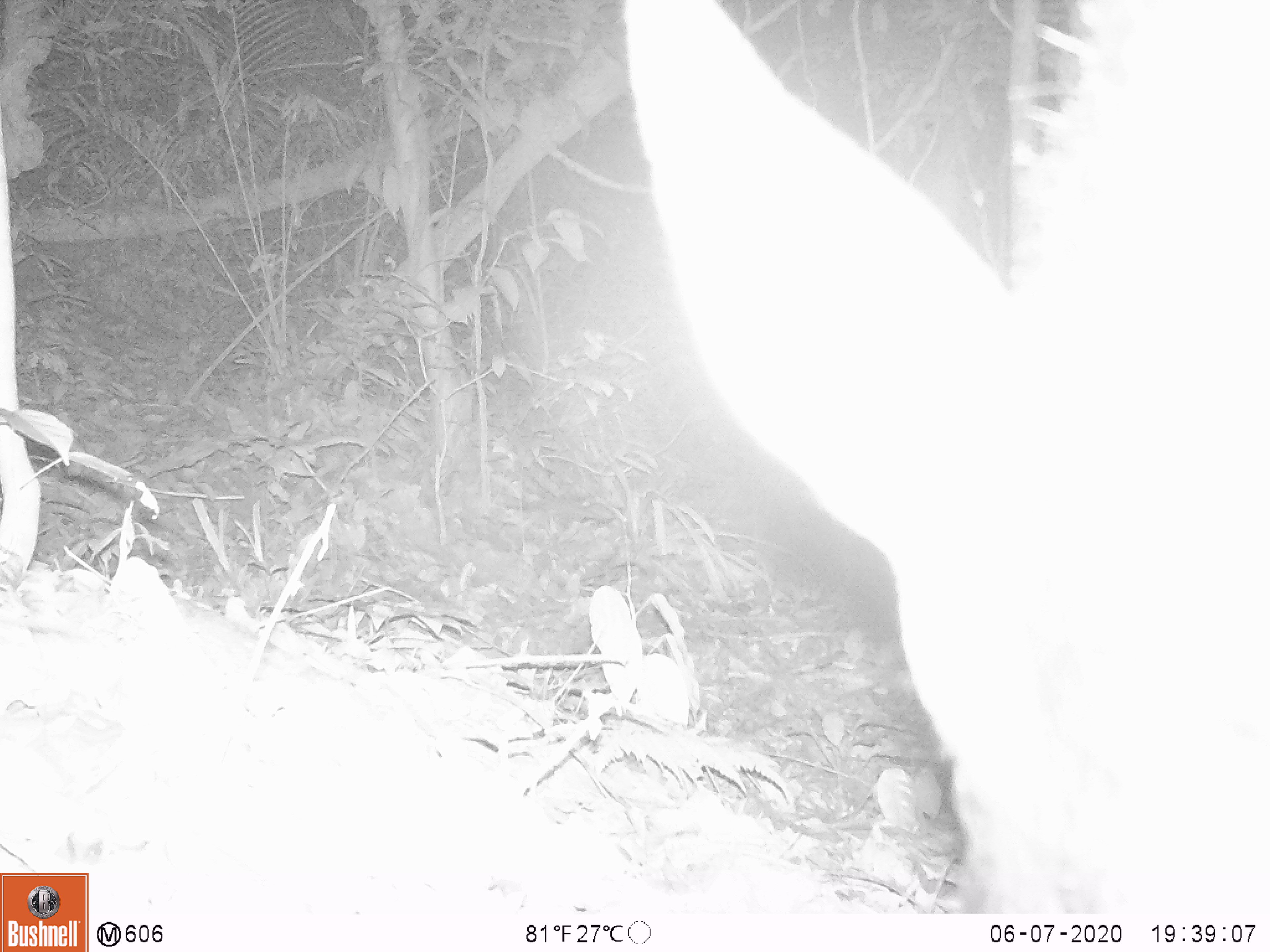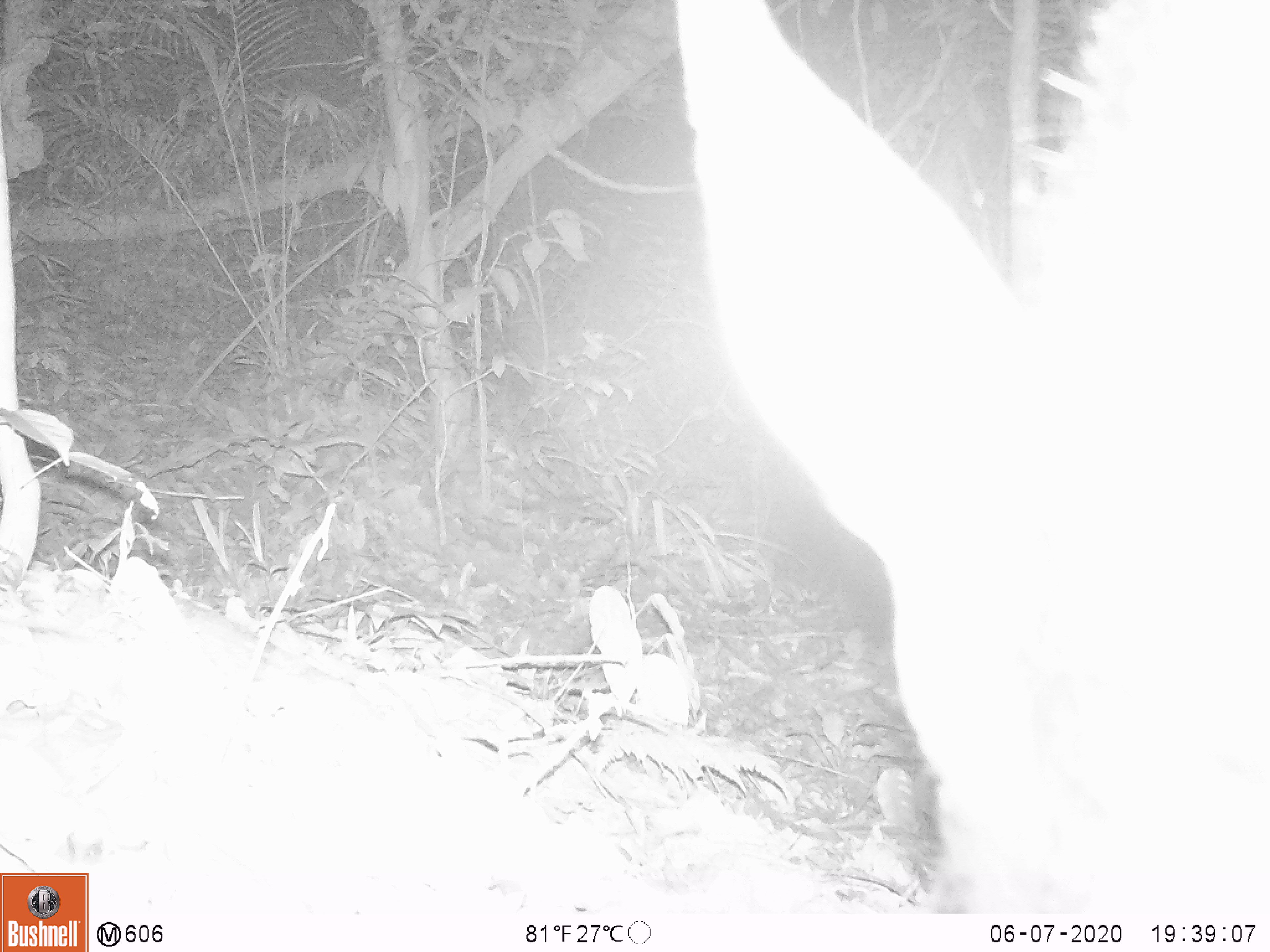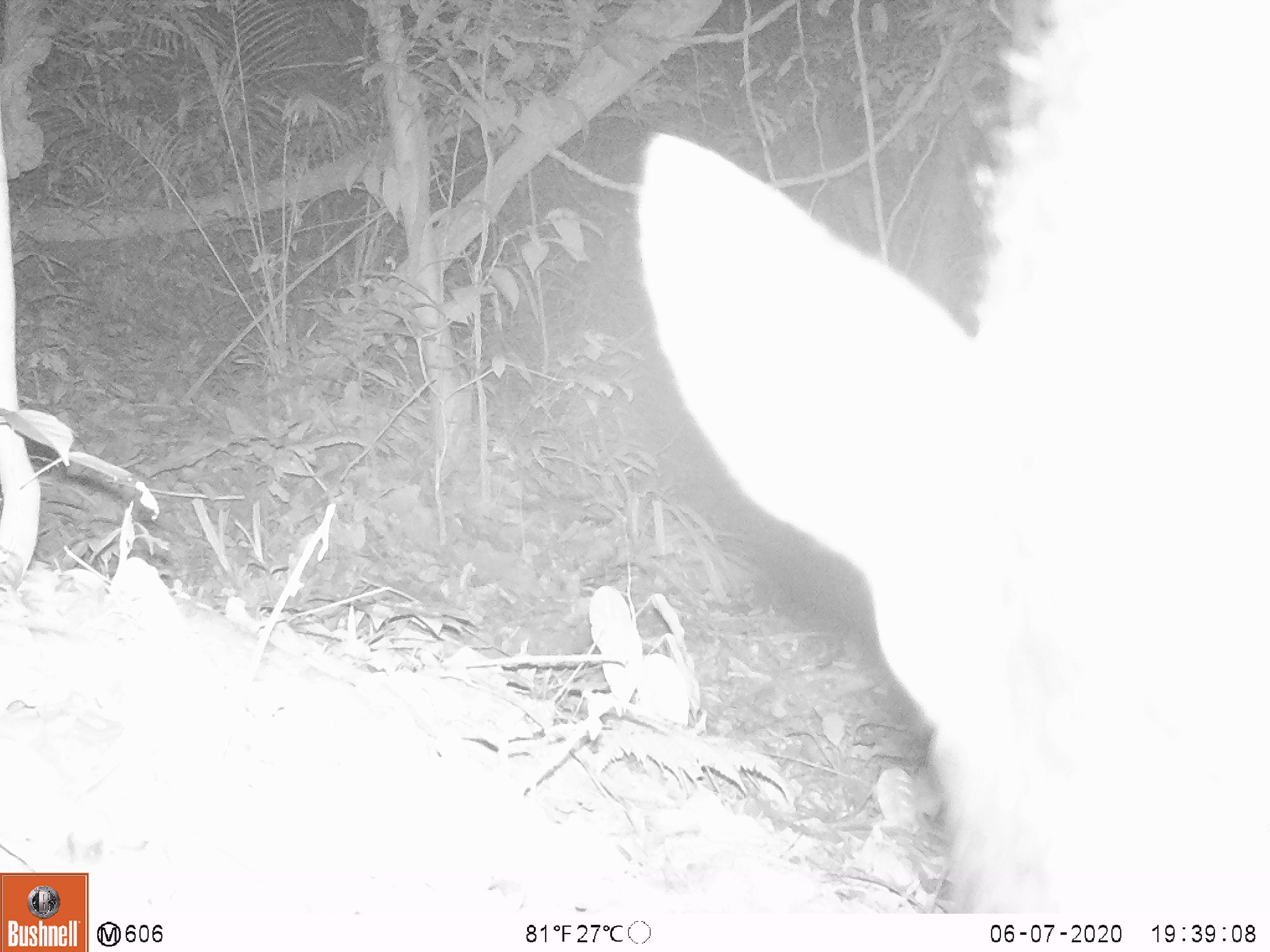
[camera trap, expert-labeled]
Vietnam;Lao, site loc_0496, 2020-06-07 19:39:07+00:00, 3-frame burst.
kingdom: Animalia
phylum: Chordata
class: Mammalia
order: Artiodactyla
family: Bovidae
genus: Capricornis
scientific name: Capricornis sumatraensis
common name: chinese serow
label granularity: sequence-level